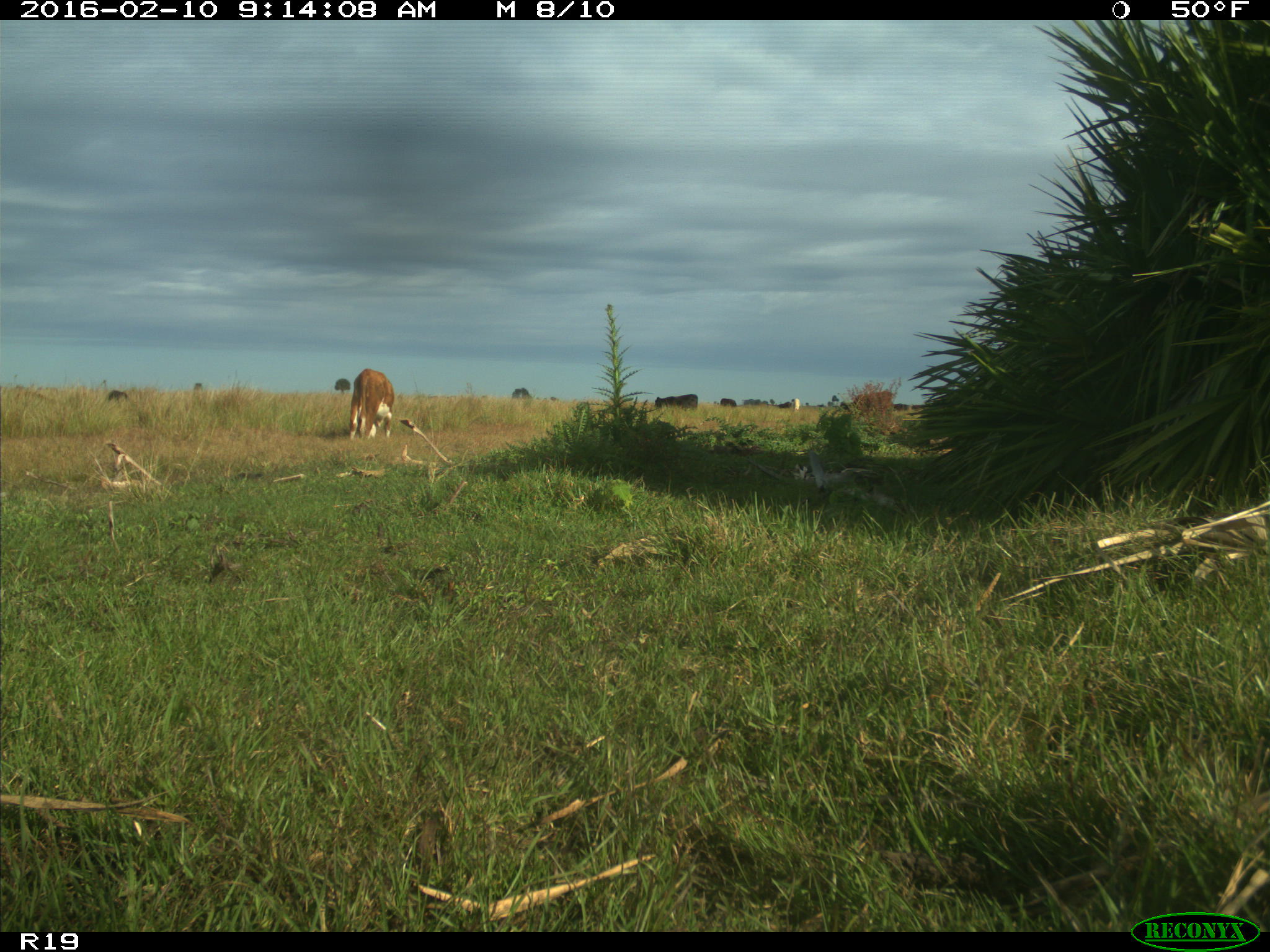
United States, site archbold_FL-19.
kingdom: Animalia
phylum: Chordata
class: Mammalia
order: Artiodactyla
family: Bovidae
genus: Bos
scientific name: Bos taurus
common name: domestic cow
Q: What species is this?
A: Bos taurus (domestic cow).